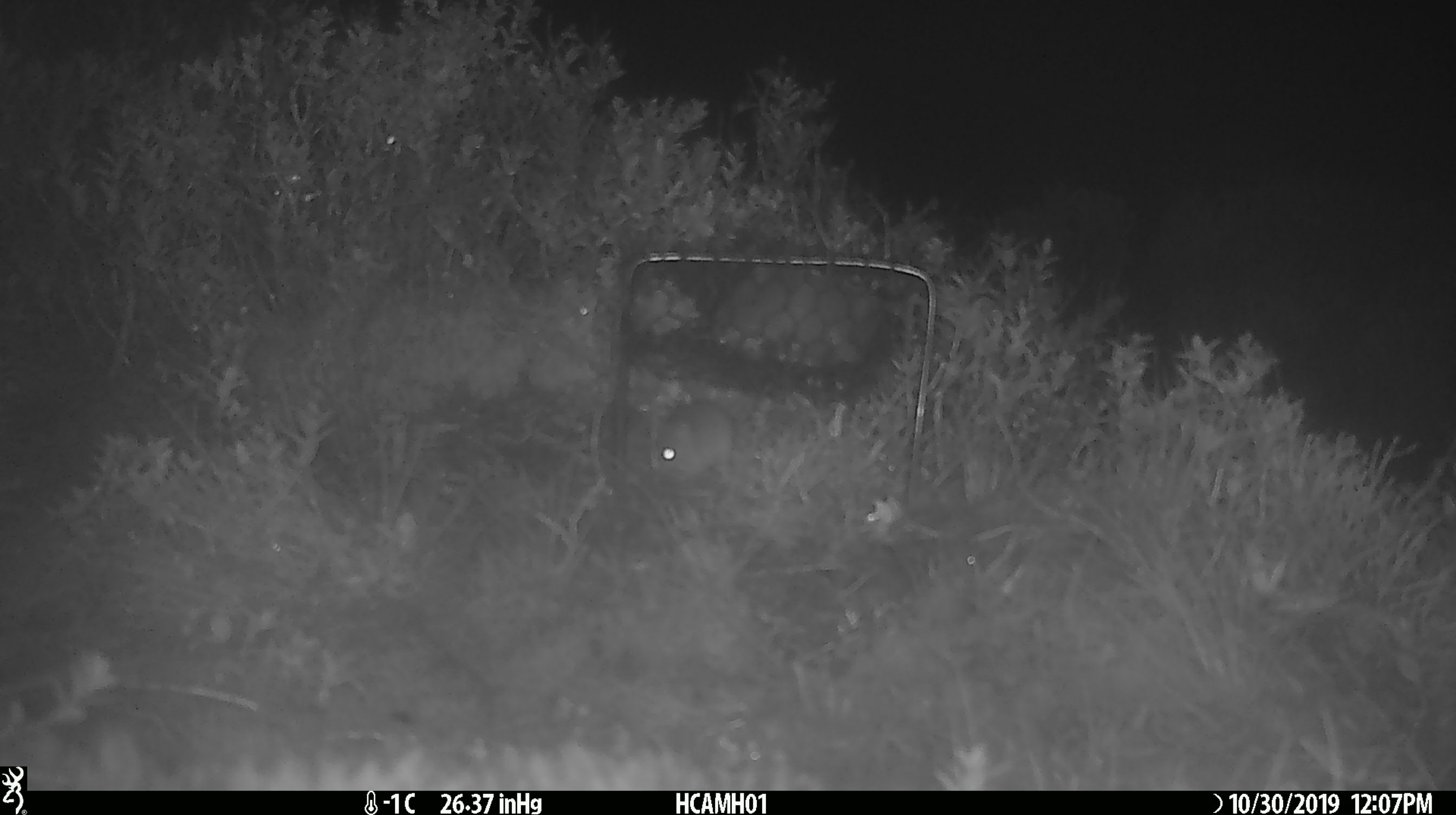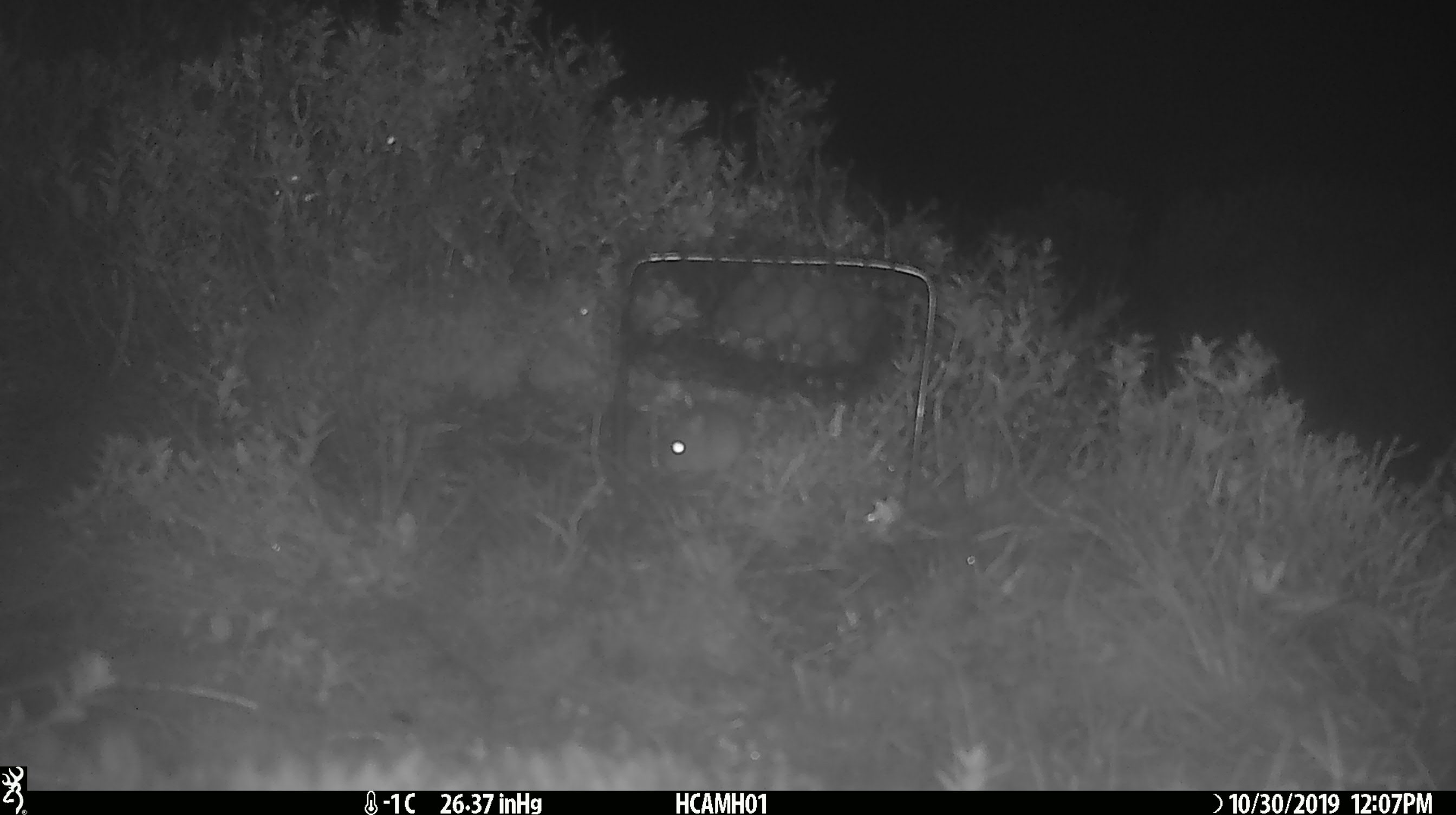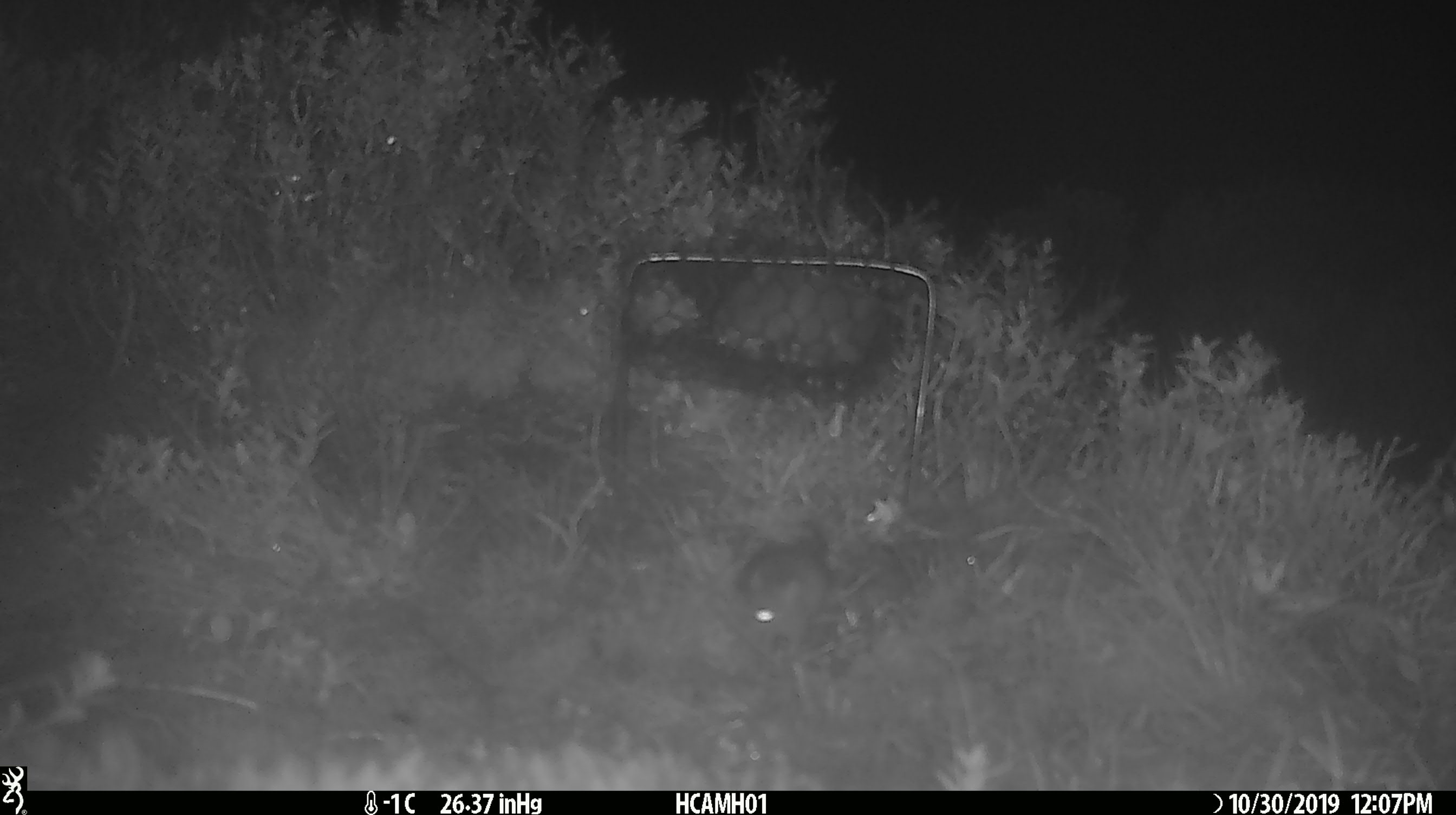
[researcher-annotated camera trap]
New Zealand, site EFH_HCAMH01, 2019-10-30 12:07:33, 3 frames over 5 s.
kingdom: Animalia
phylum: Chordata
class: Mammalia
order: Rodentia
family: Muridae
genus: Mus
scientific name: Mus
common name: mouse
Mouse (Mus).